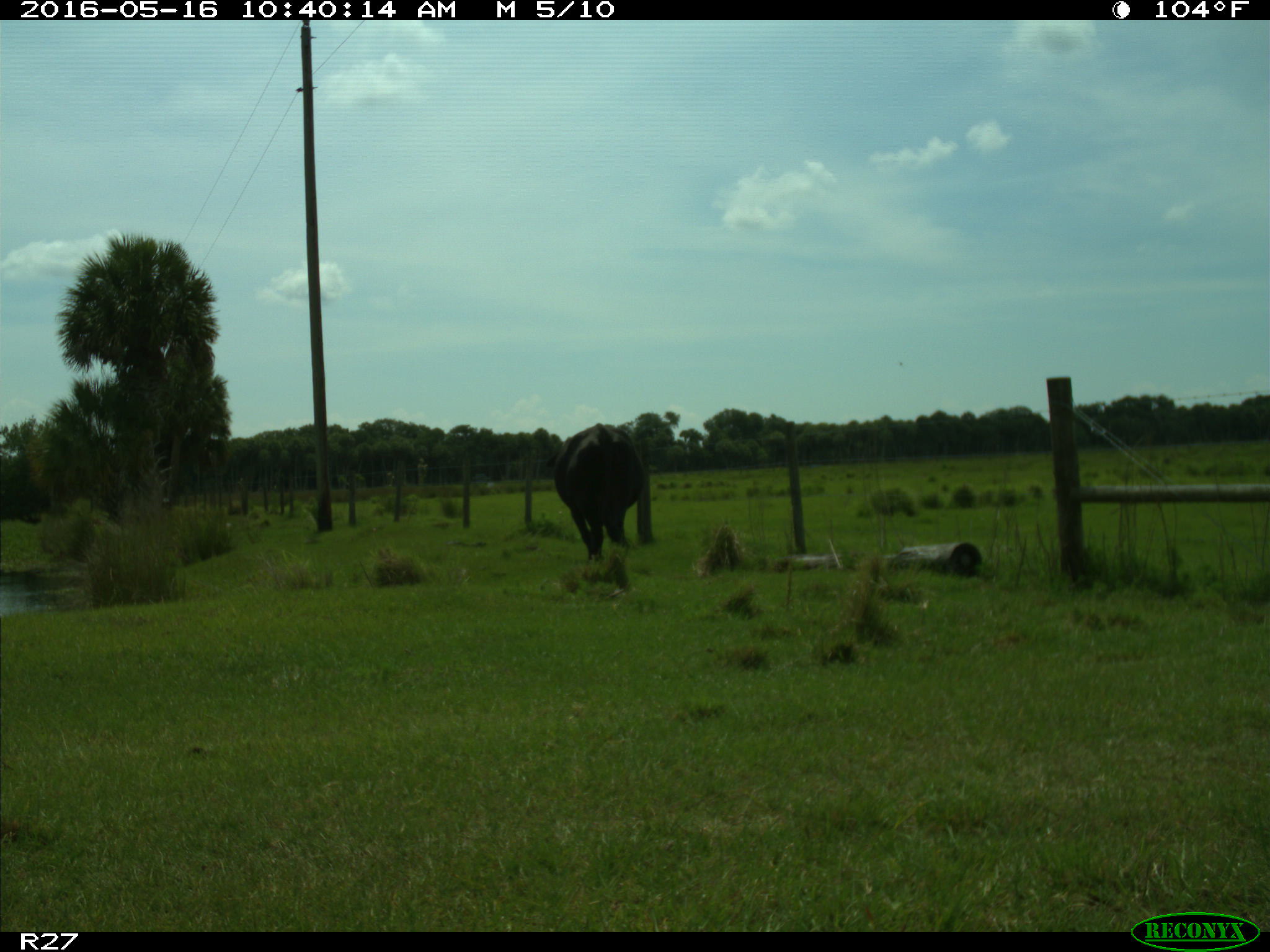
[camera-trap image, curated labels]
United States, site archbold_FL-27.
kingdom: Animalia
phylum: Chordata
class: Mammalia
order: Artiodactyla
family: Bovidae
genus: Bos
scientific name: Bos taurus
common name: domestic cow